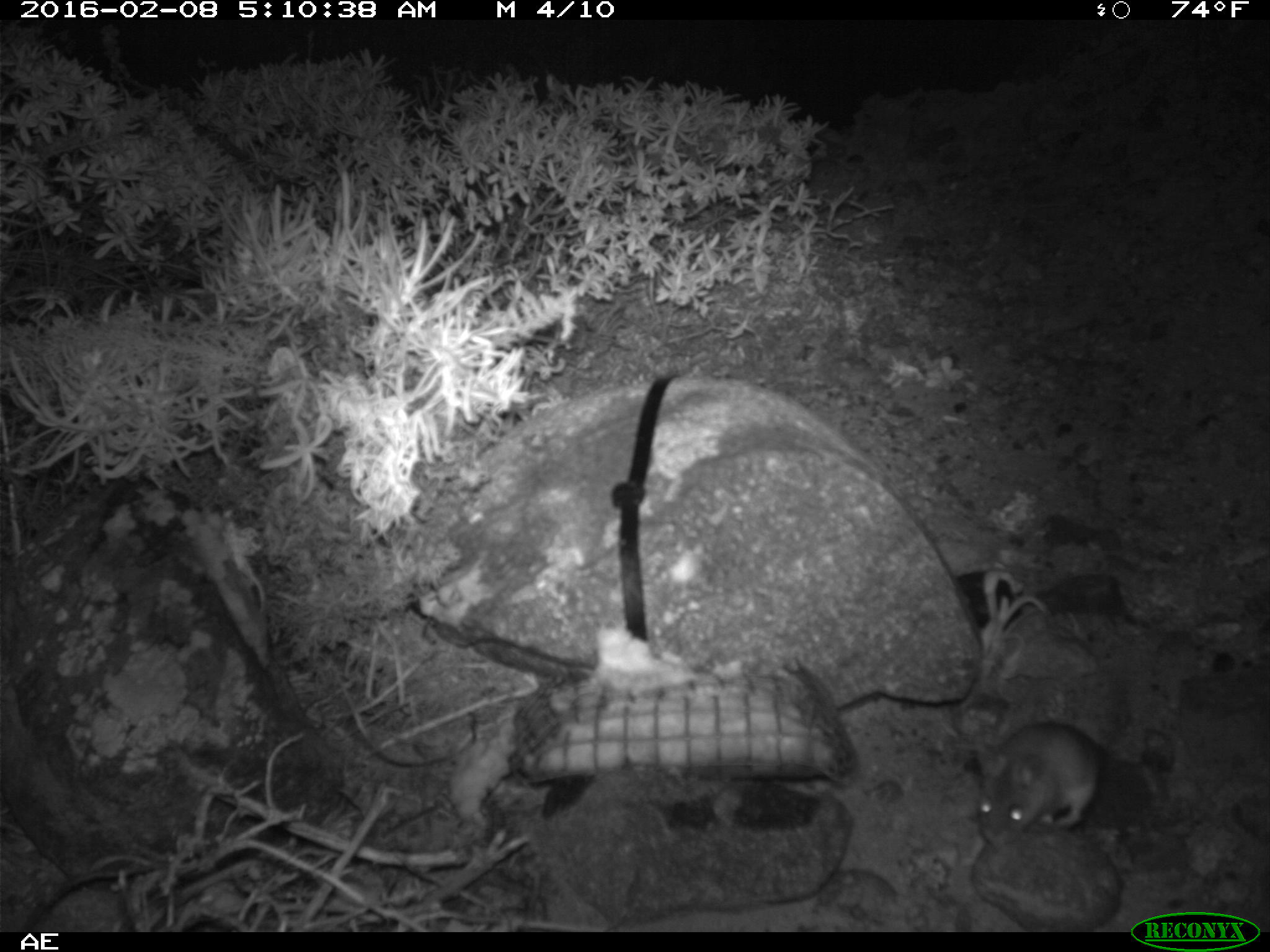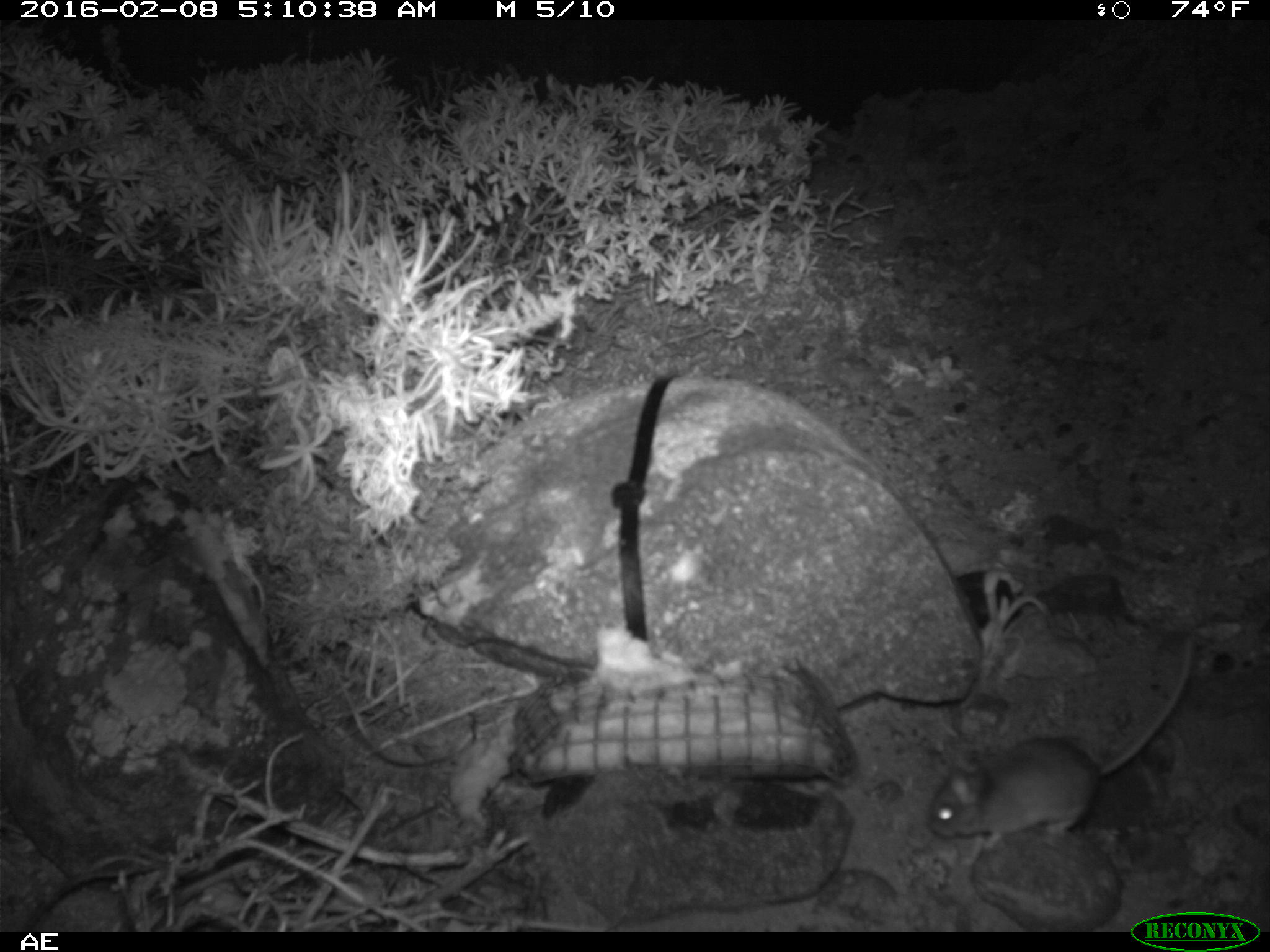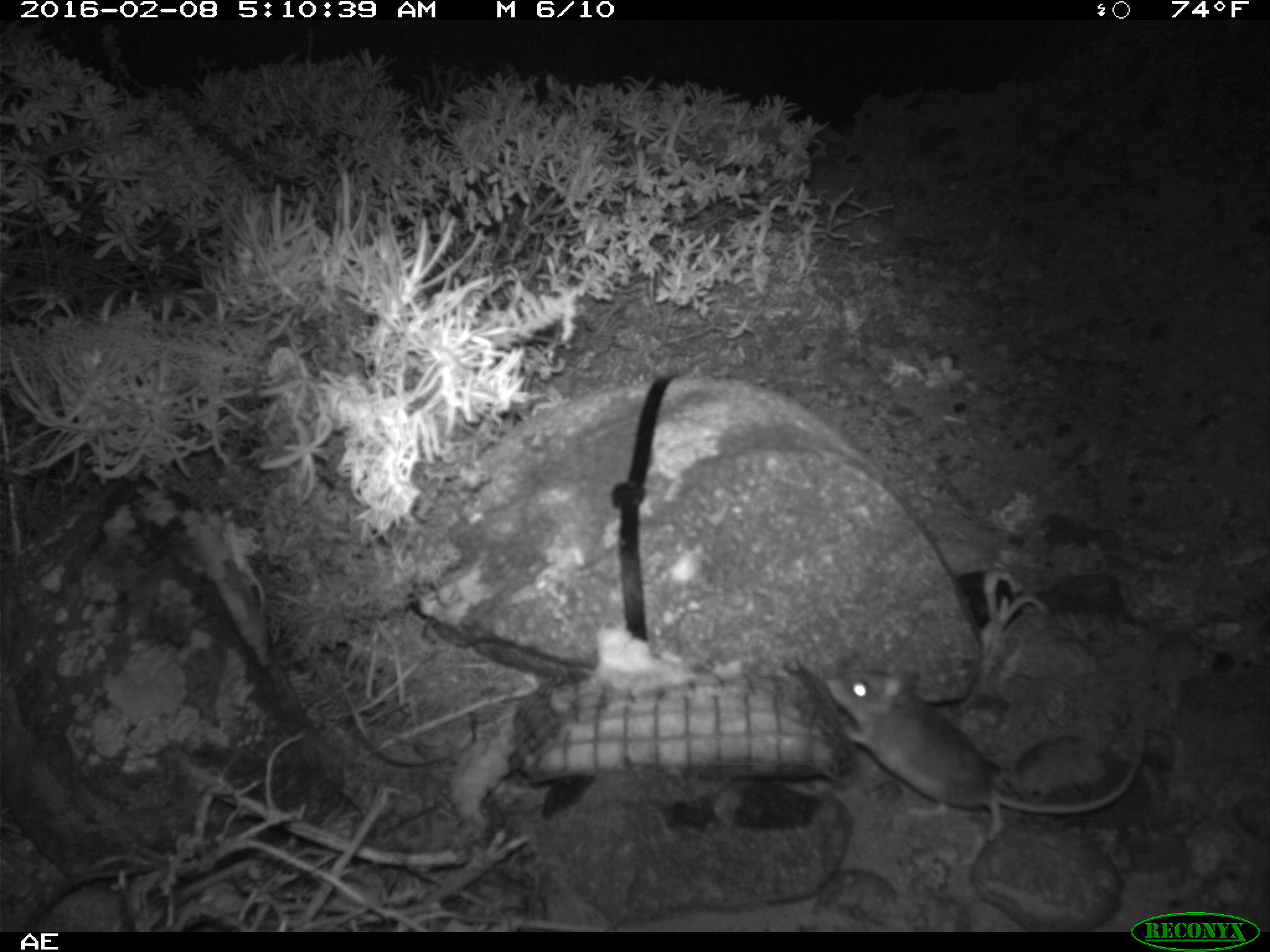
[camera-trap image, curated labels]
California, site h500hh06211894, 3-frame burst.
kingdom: Animalia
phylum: Chordata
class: Mammalia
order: Rodentia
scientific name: Rodentia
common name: rodent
Rodent (Rodentia).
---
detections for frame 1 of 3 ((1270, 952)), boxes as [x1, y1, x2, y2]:
rodent: [977, 721, 1101, 848]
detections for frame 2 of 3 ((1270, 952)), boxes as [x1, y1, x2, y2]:
rodent: [923, 630, 1197, 865]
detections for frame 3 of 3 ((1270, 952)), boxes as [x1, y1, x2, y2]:
rodent: [820, 669, 1145, 840]